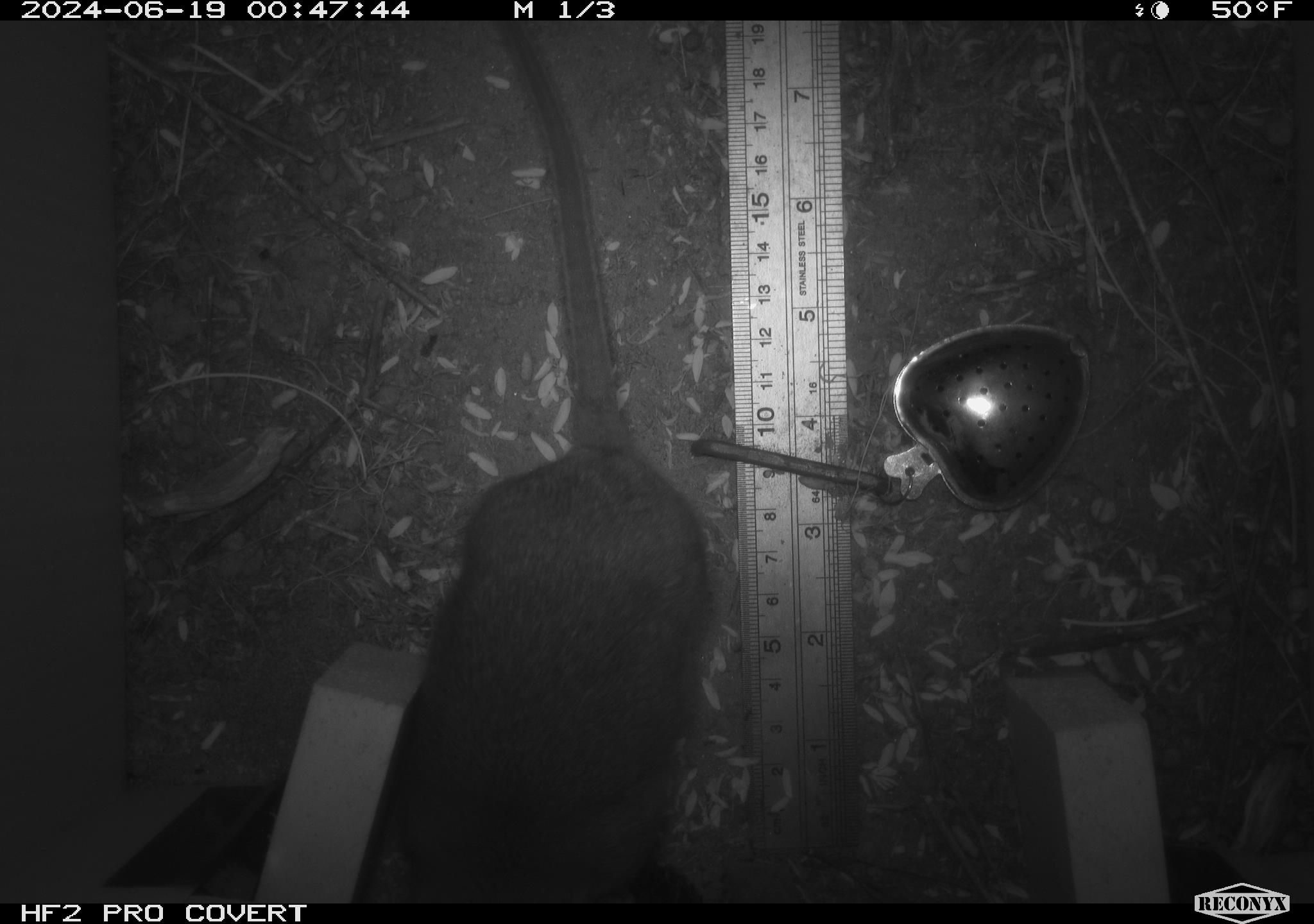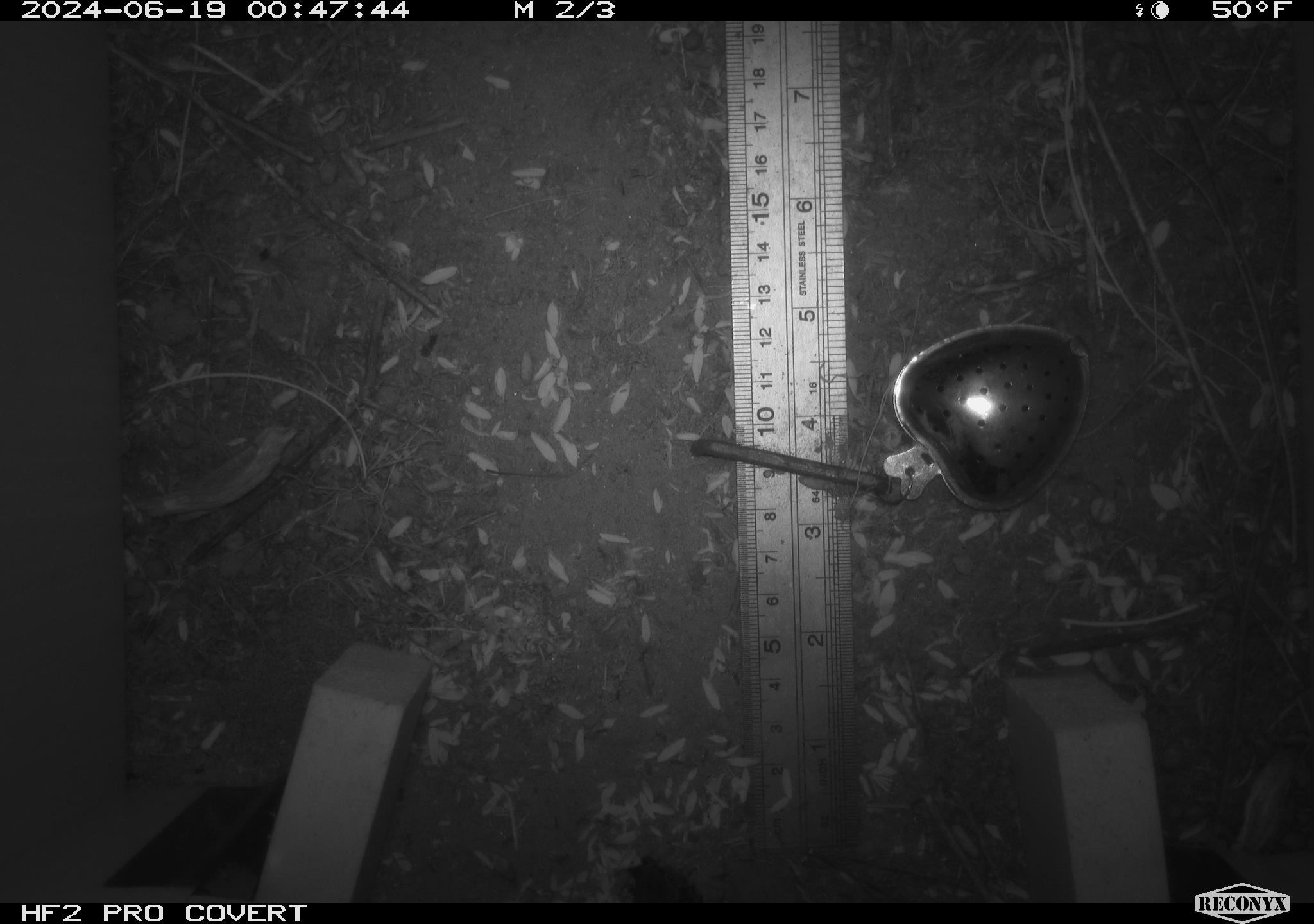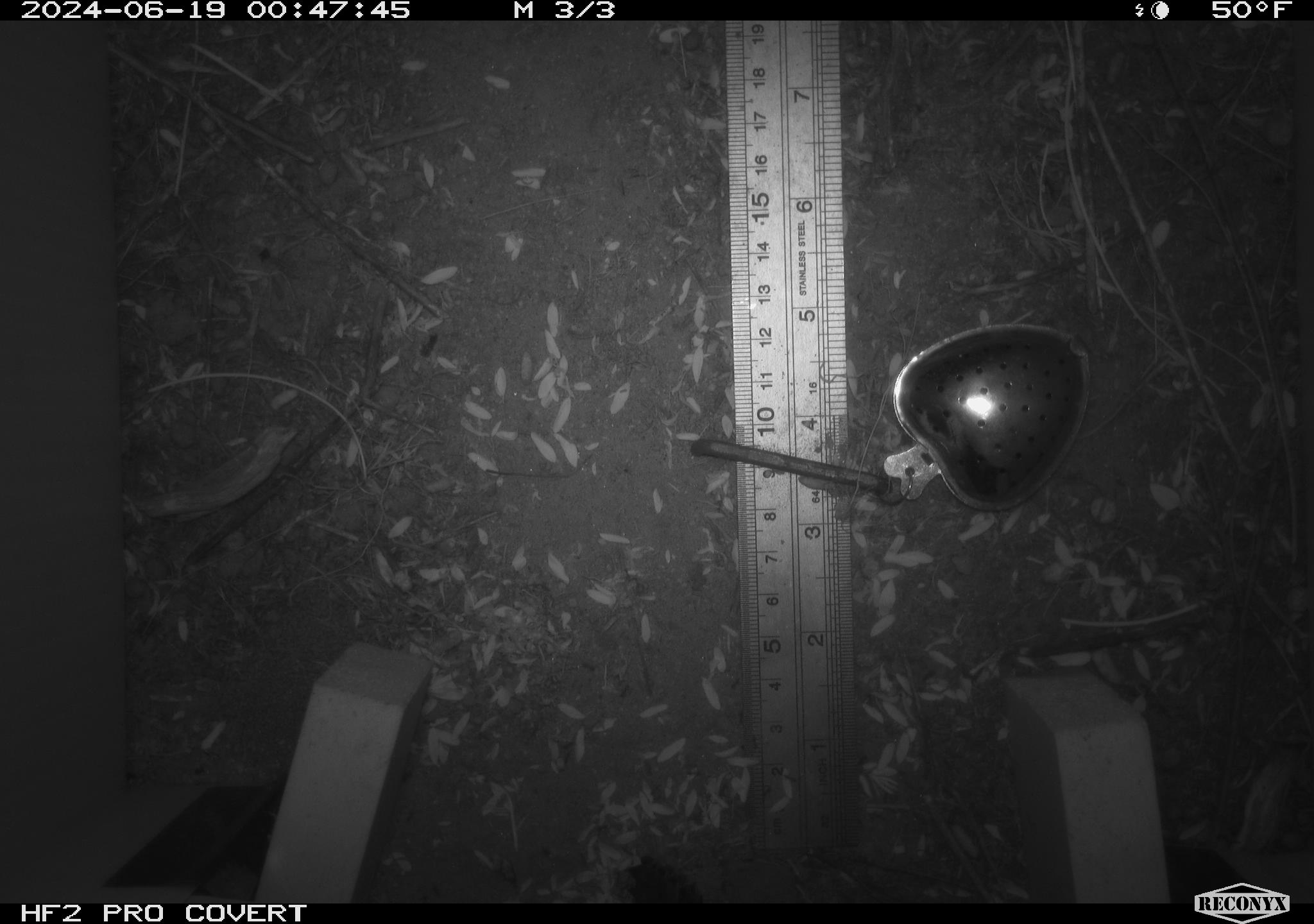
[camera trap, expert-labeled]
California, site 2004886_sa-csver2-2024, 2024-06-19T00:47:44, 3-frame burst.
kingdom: Animalia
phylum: Chordata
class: Mammalia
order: Rodentia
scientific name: Rodentia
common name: rodent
Rodent (Rodentia).